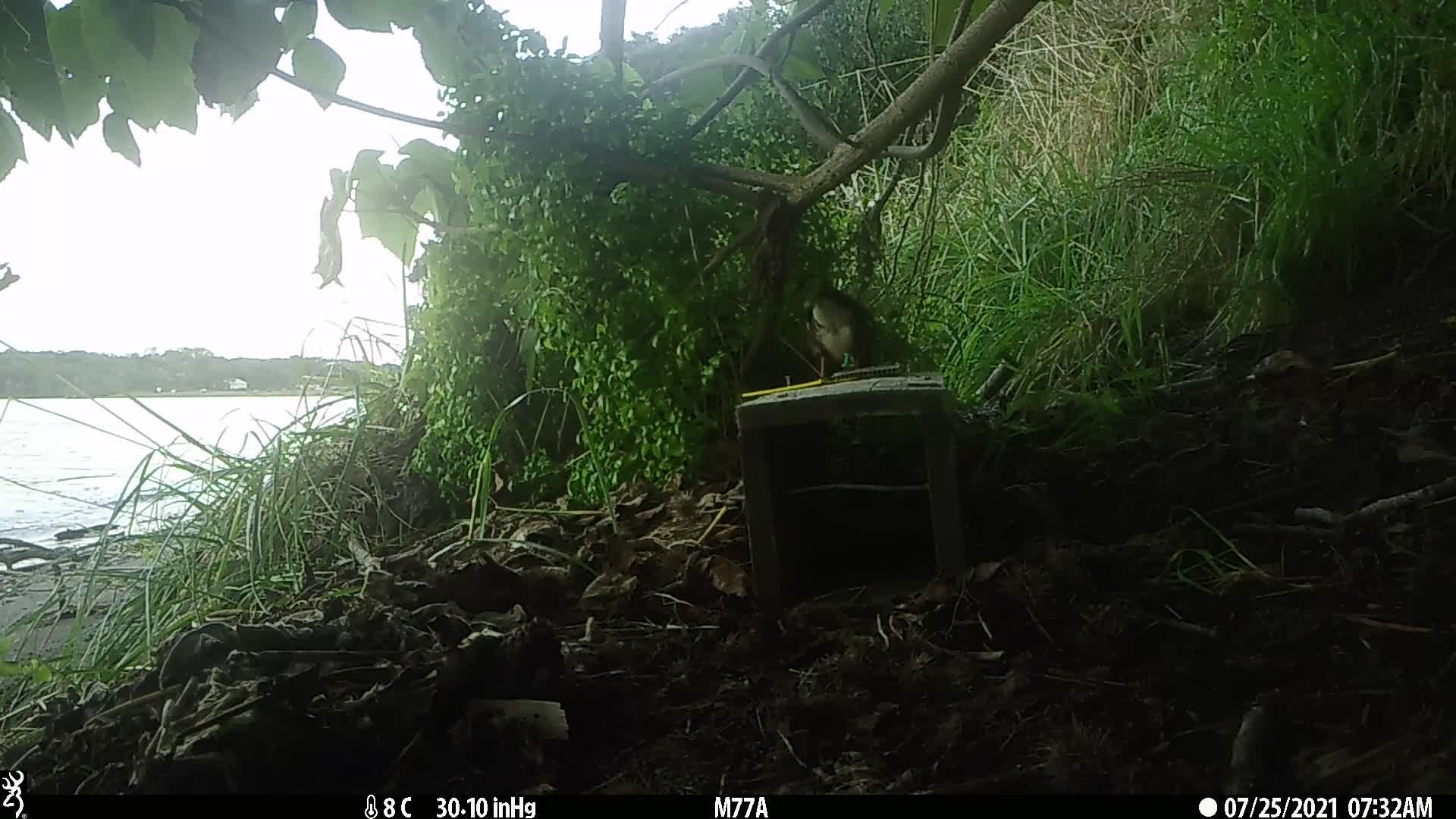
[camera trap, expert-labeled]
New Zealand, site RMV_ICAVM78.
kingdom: Animalia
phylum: Chordata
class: Aves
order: Passeriformes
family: Sturnidae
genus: Acridotheres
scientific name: Acridotheres tristis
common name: common myna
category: myna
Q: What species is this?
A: Myna (common myna) (Acridotheres tristis).